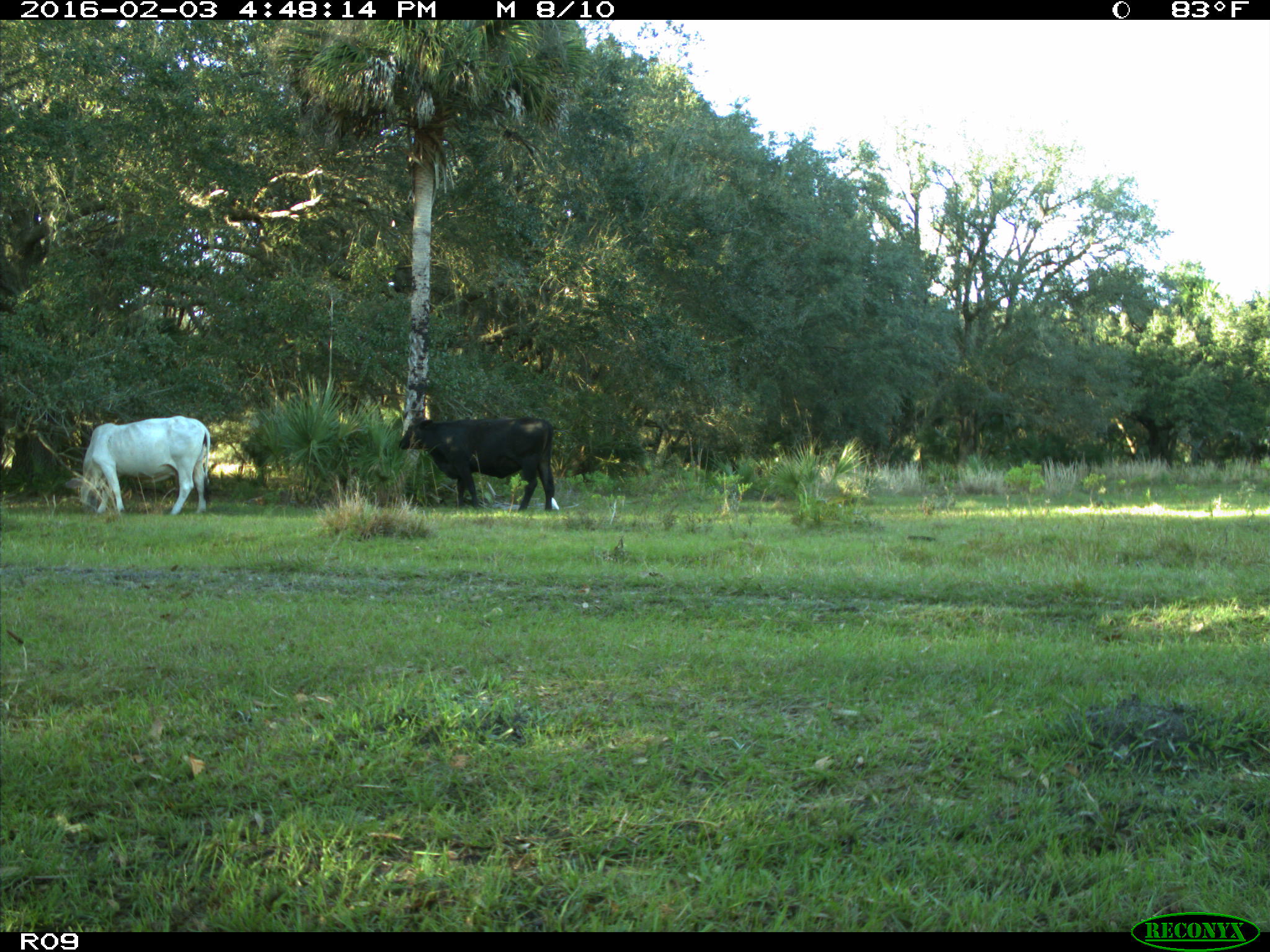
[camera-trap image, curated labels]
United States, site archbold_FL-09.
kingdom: Animalia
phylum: Chordata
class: Mammalia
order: Artiodactyla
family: Bovidae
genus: Bos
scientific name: Bos taurus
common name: domestic cow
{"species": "Bos taurus (domestic cow)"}